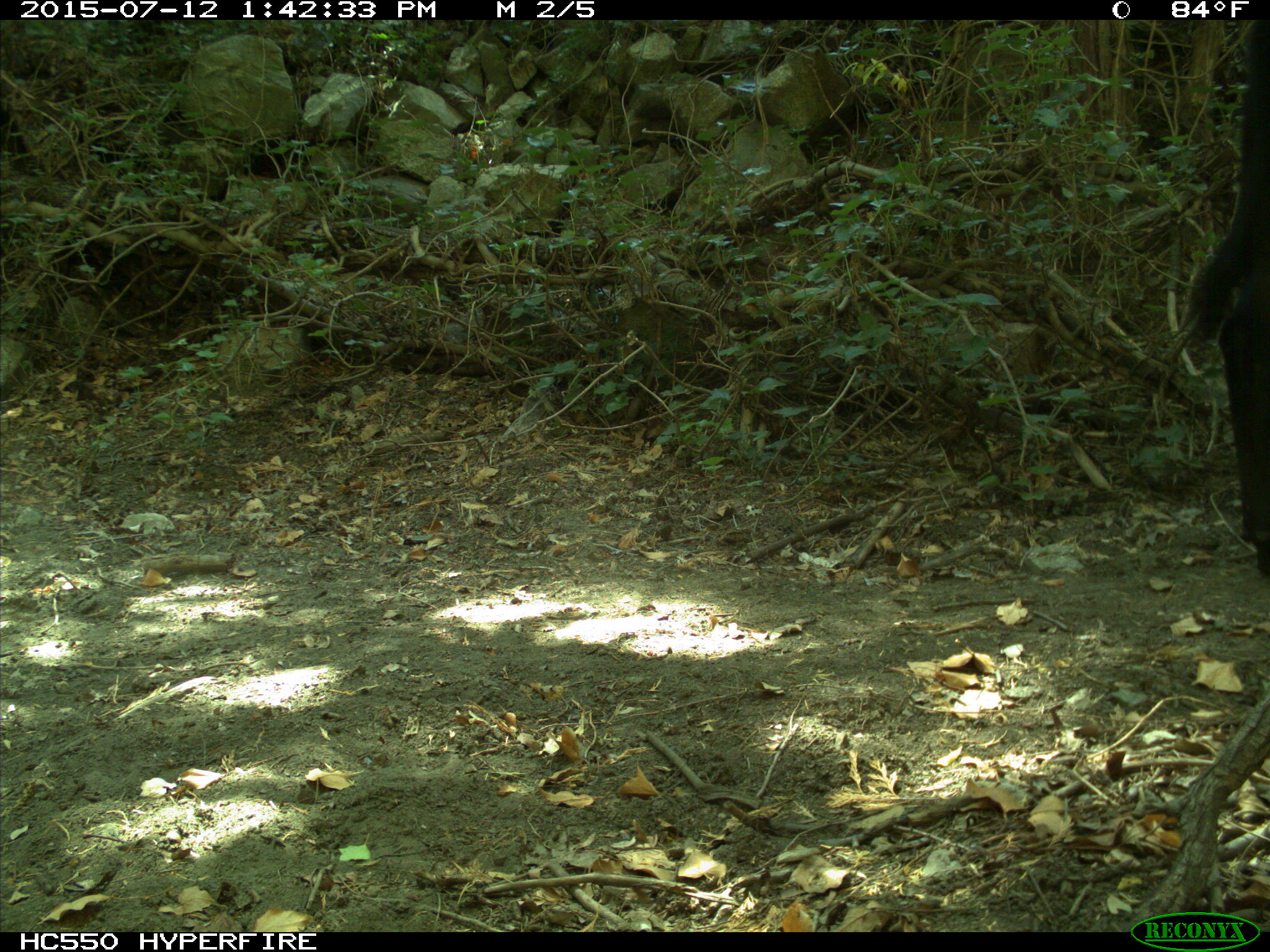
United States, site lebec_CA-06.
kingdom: Animalia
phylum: Chordata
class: Mammalia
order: Artiodactyla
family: Bovidae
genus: Bos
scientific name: Bos taurus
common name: domestic cow